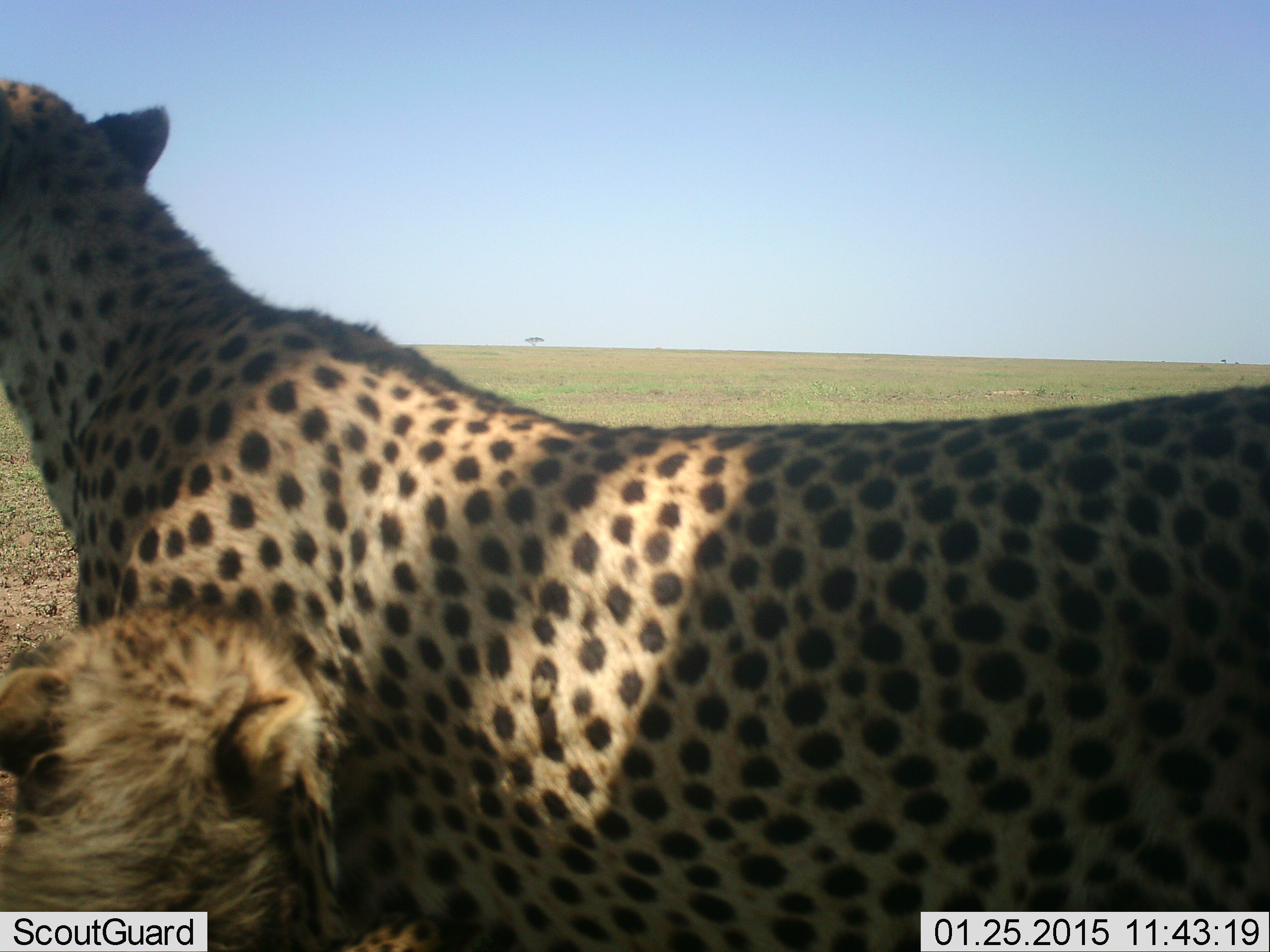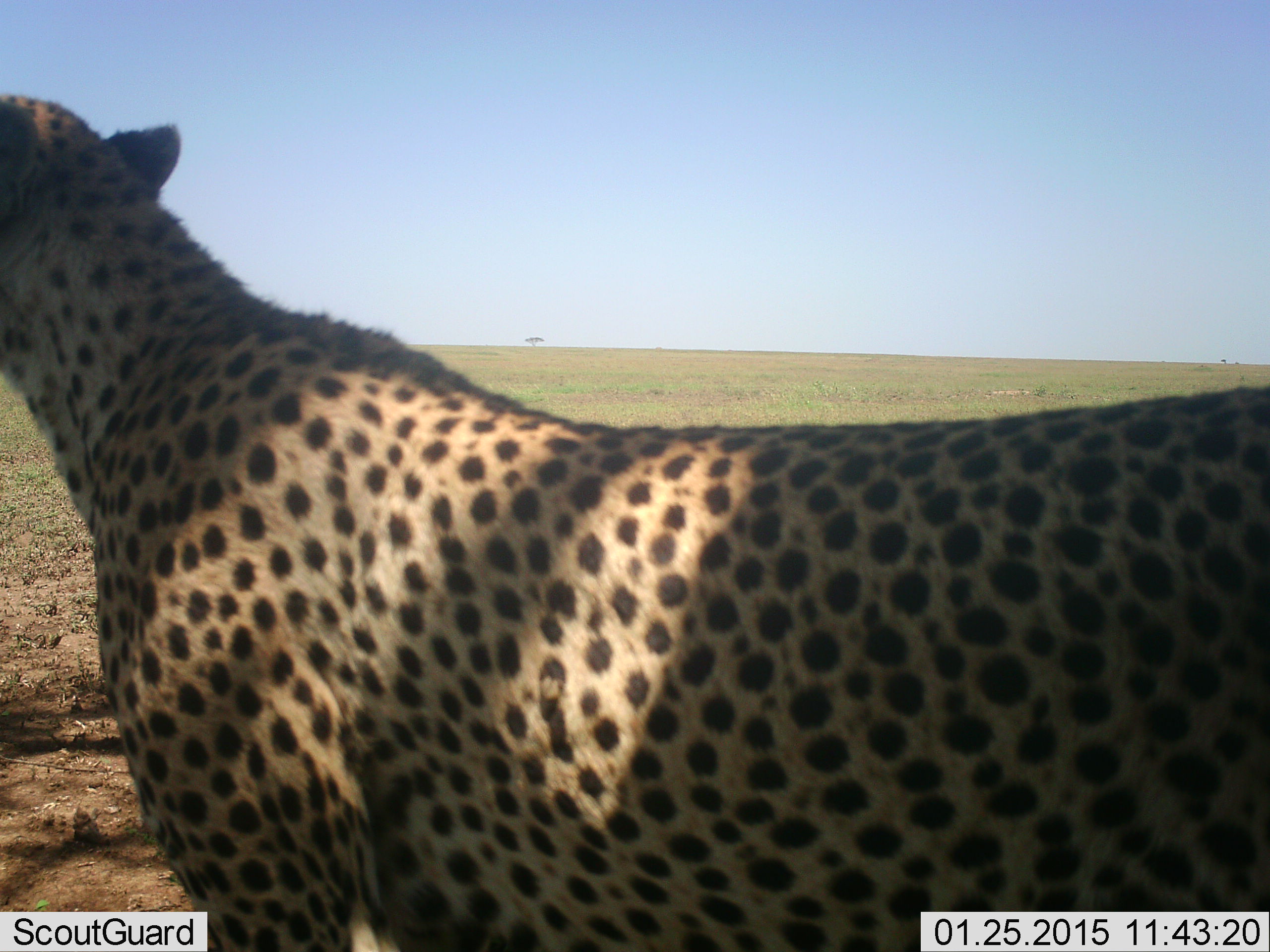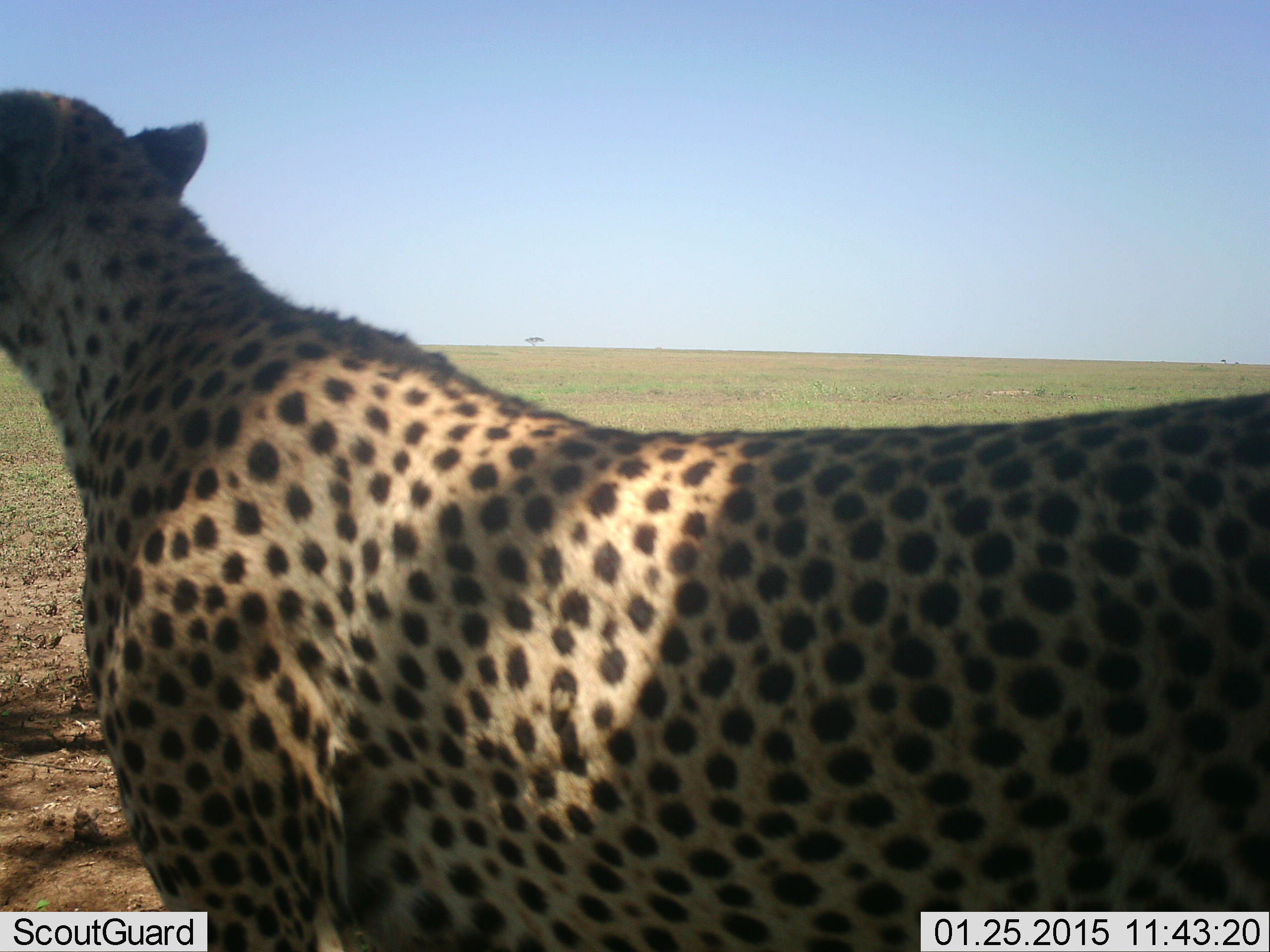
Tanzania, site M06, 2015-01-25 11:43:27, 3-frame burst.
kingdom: Animalia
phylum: Chordata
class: Mammalia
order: Carnivora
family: Felidae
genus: Acinonyx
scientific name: Acinonyx jubatus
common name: cheetah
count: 2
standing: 90%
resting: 0%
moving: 0%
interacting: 10%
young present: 70%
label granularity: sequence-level